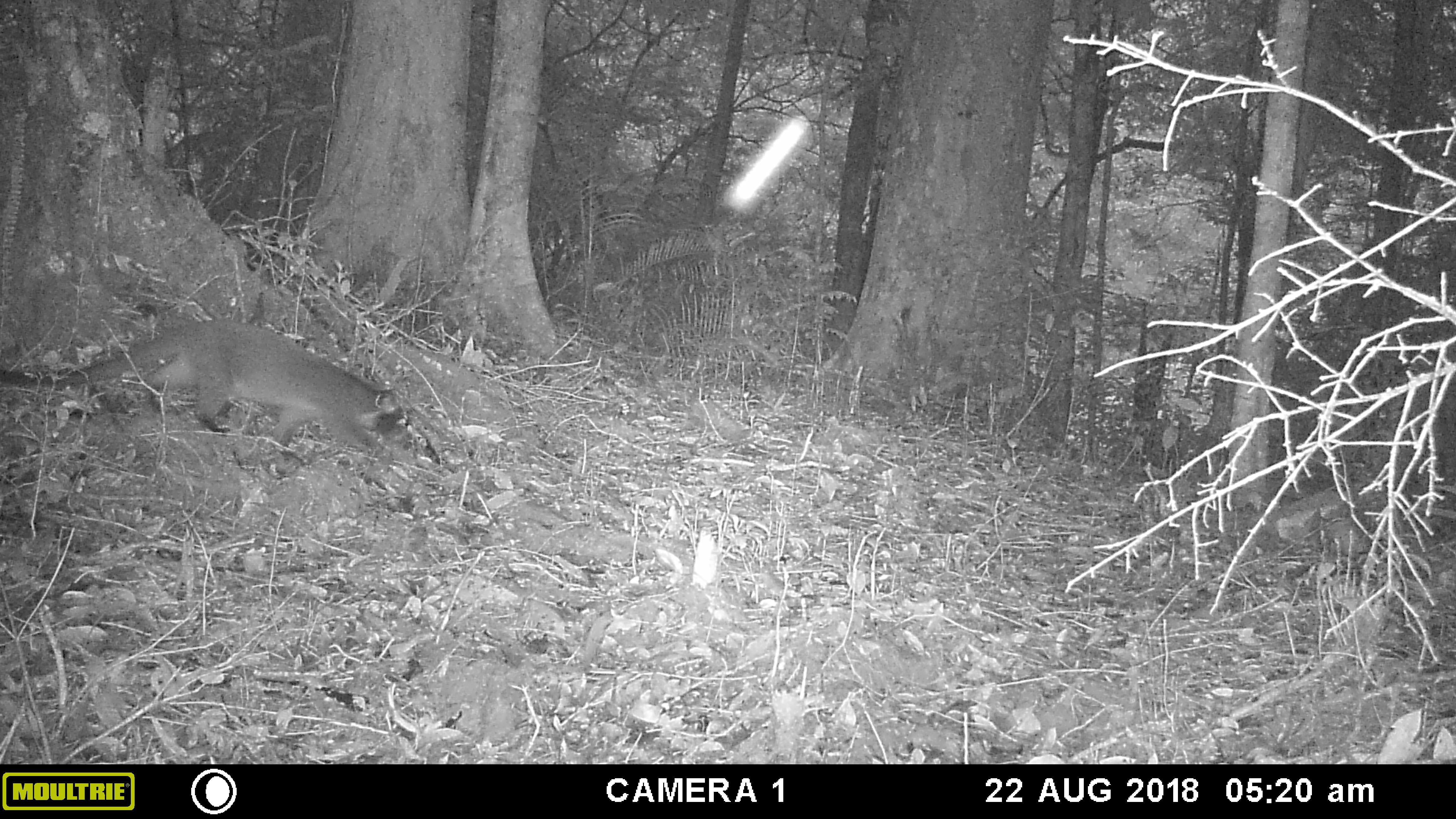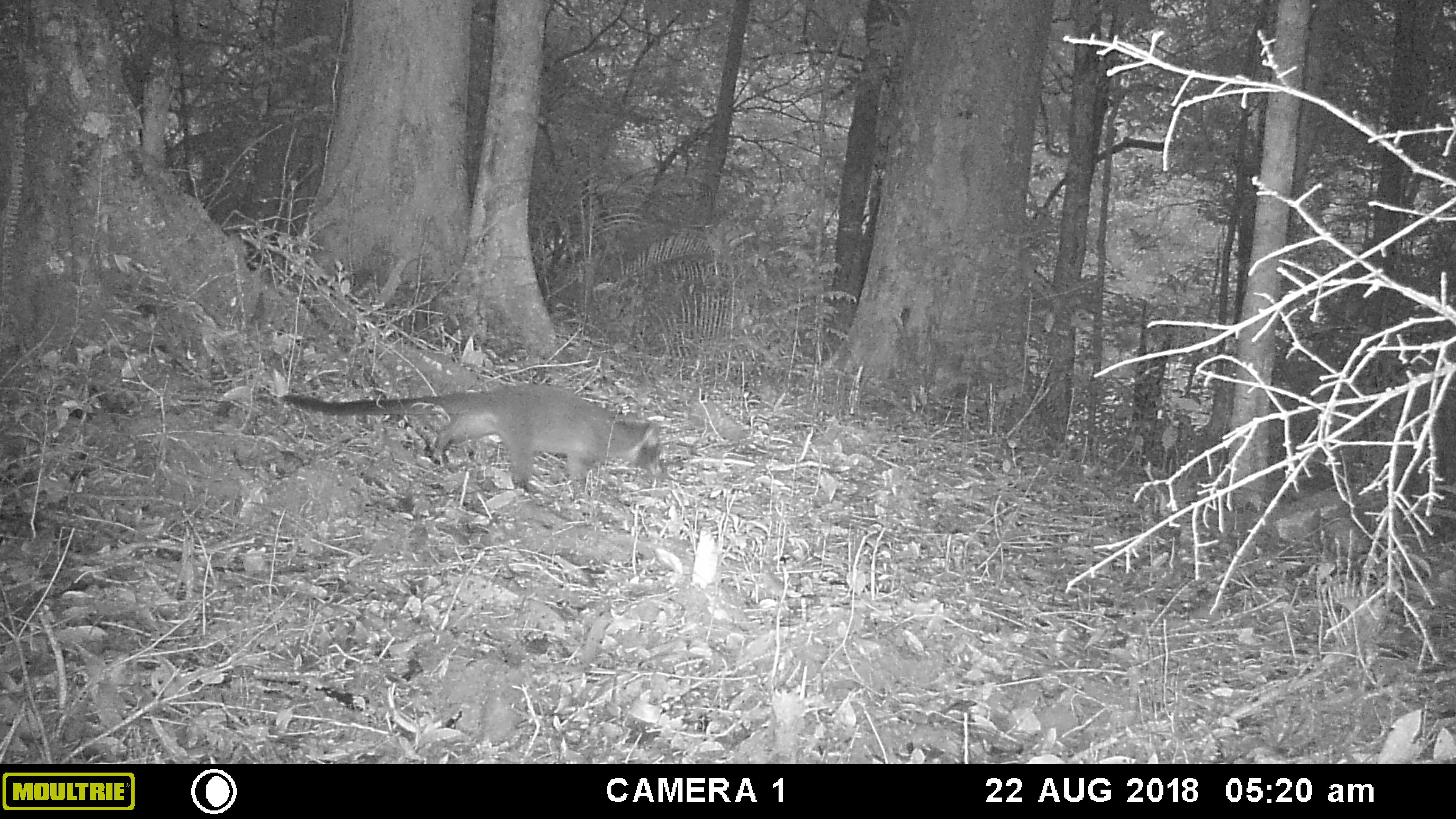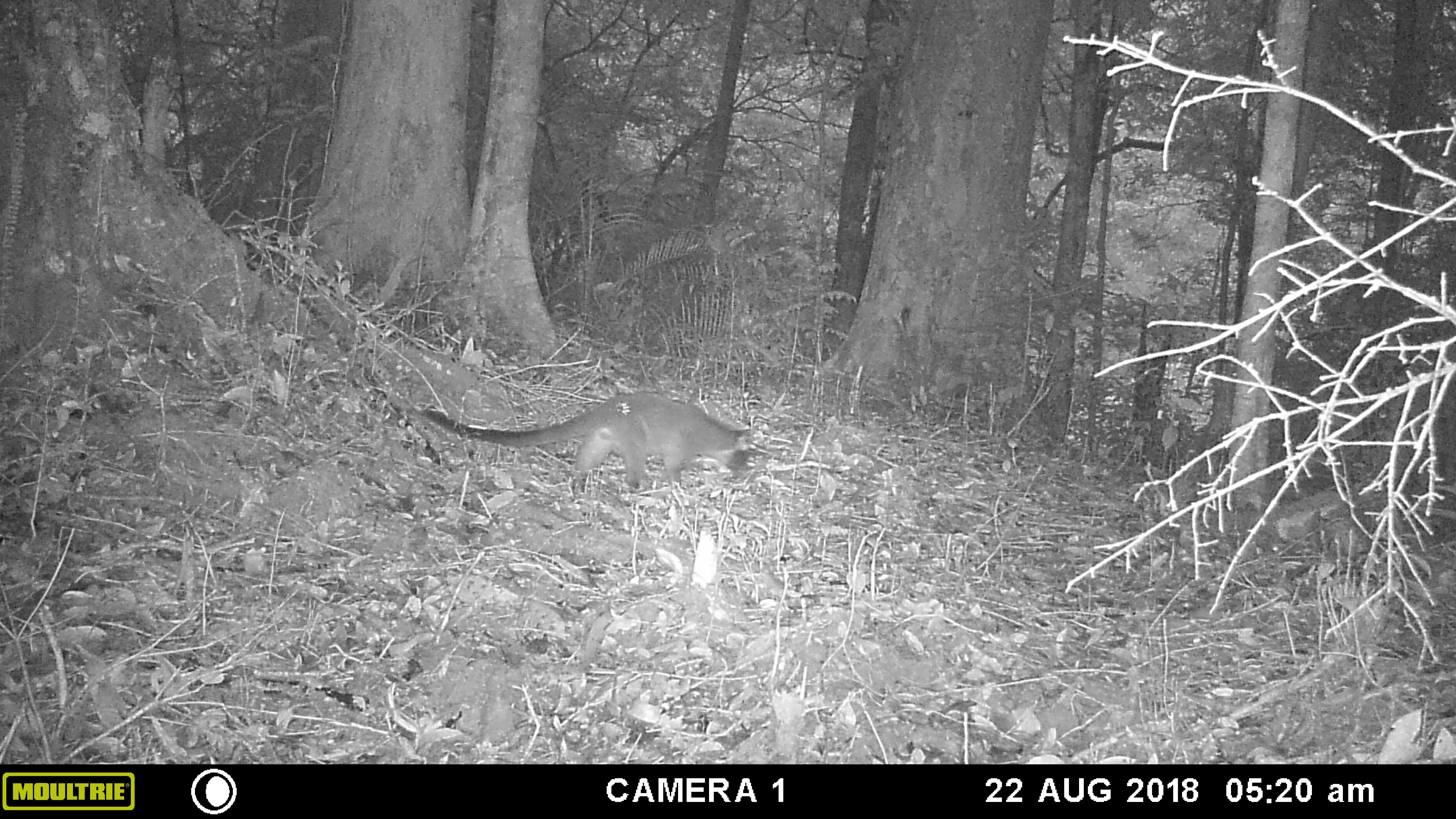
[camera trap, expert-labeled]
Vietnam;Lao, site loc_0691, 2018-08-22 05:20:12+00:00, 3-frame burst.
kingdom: Animalia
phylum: Chordata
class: Mammalia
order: Carnivora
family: Viverridae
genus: Paguma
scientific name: Paguma larvata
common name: masked palm civet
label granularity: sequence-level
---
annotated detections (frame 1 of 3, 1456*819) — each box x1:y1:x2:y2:
masked palm civet: 0:317:414:465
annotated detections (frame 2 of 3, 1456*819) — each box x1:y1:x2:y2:
masked palm civet: 280:384:666:497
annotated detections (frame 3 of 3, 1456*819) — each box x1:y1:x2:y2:
masked palm civet: 417:391:752:492